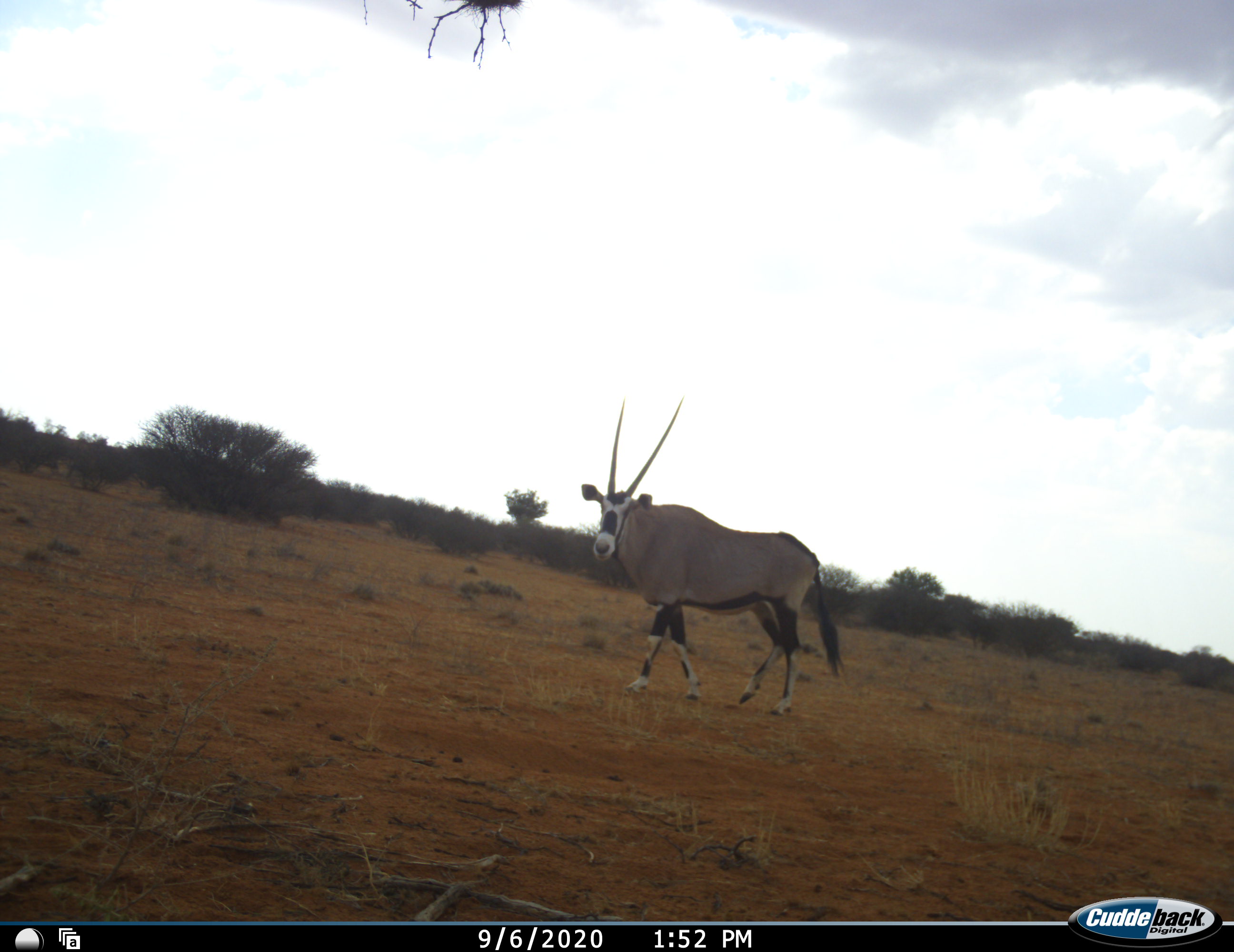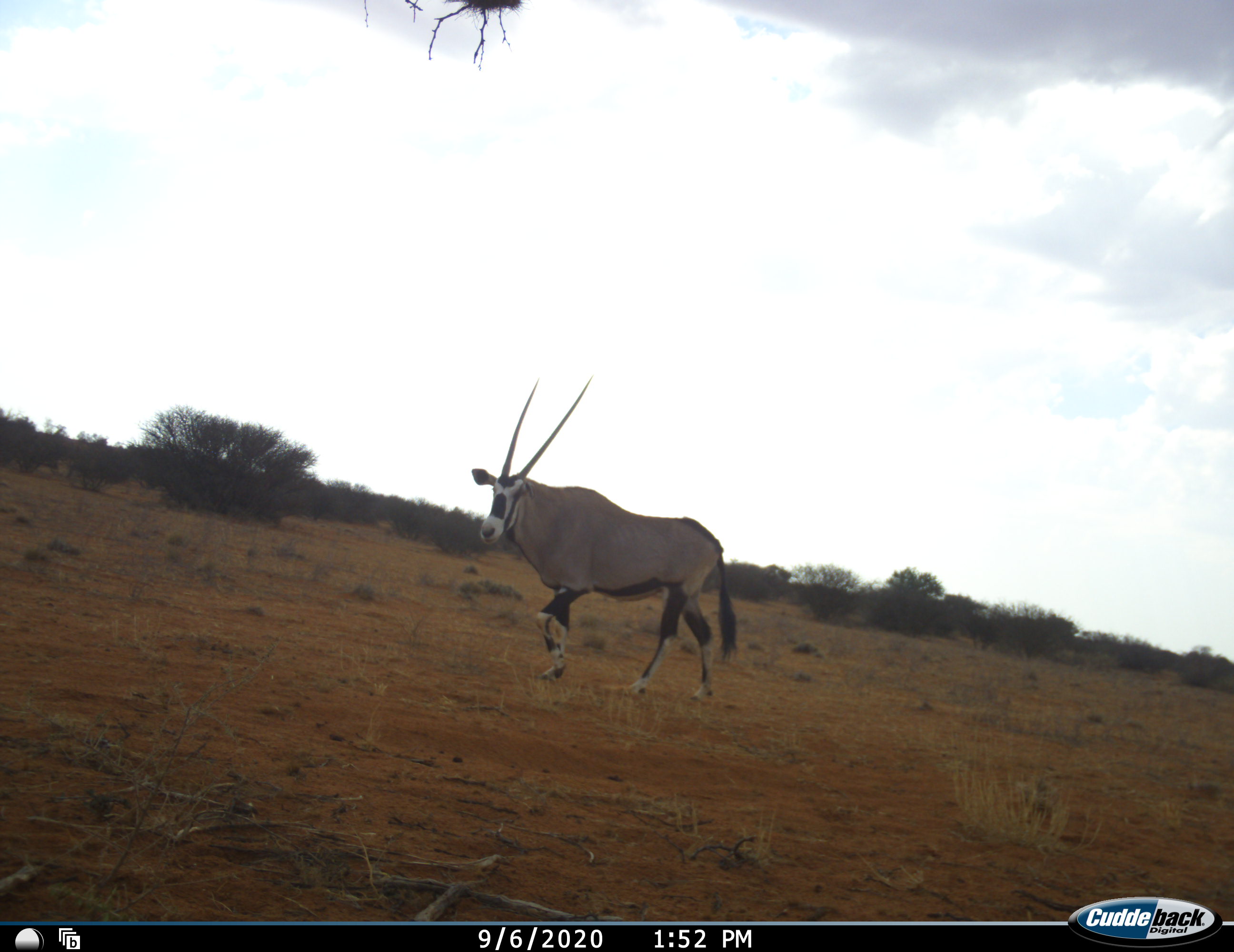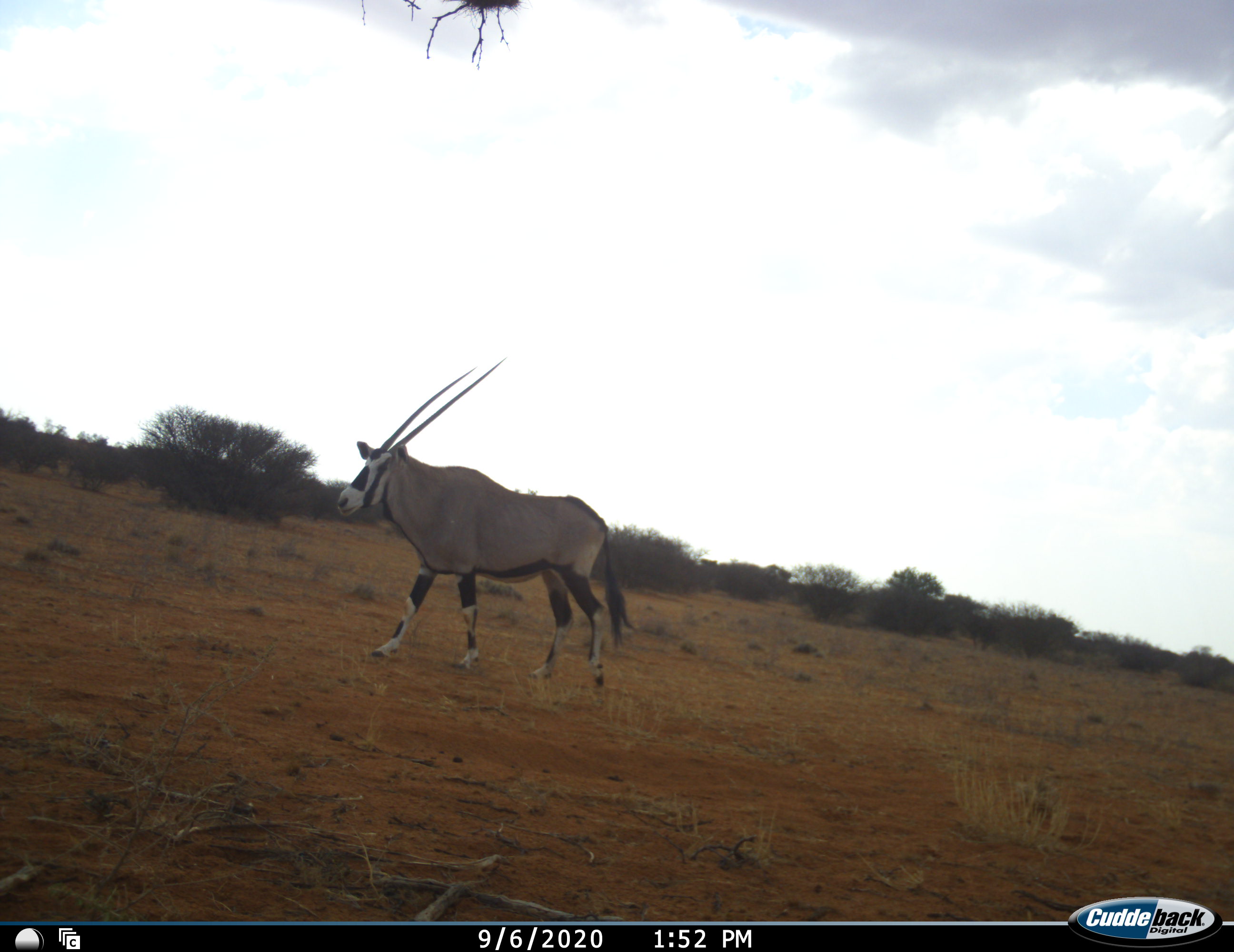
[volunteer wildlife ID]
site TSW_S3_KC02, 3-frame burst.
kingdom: Animalia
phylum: Chordata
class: Mammalia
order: Artiodactyla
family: Bovidae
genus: Oryx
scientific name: Oryx gazella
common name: gemsbok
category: oryx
Oryx (gemsbok) (Oryx gazella), count 1. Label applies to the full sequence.